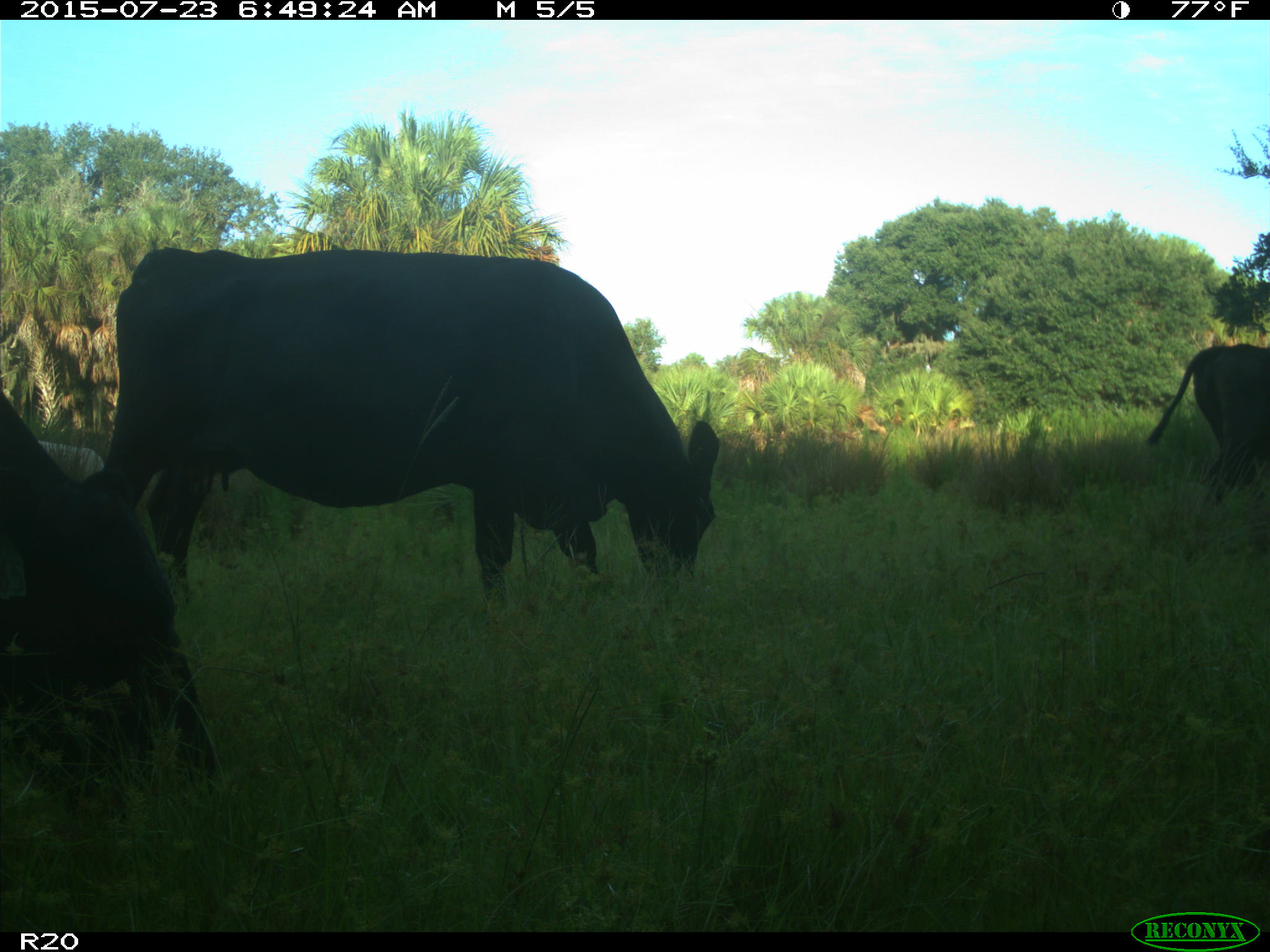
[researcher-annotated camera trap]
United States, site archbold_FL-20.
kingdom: Animalia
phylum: Chordata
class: Mammalia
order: Artiodactyla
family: Bovidae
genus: Bos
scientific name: Bos taurus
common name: domestic cow